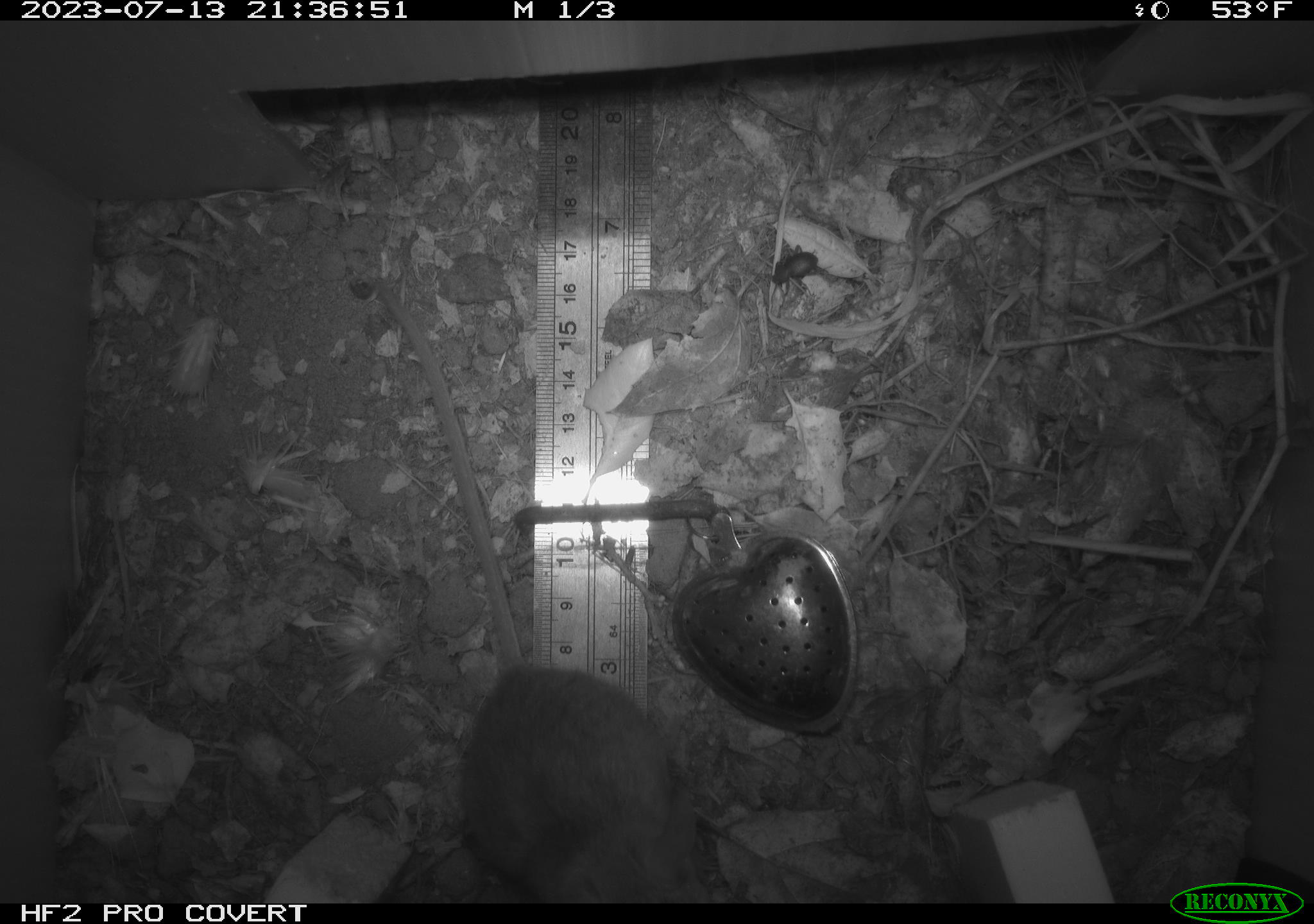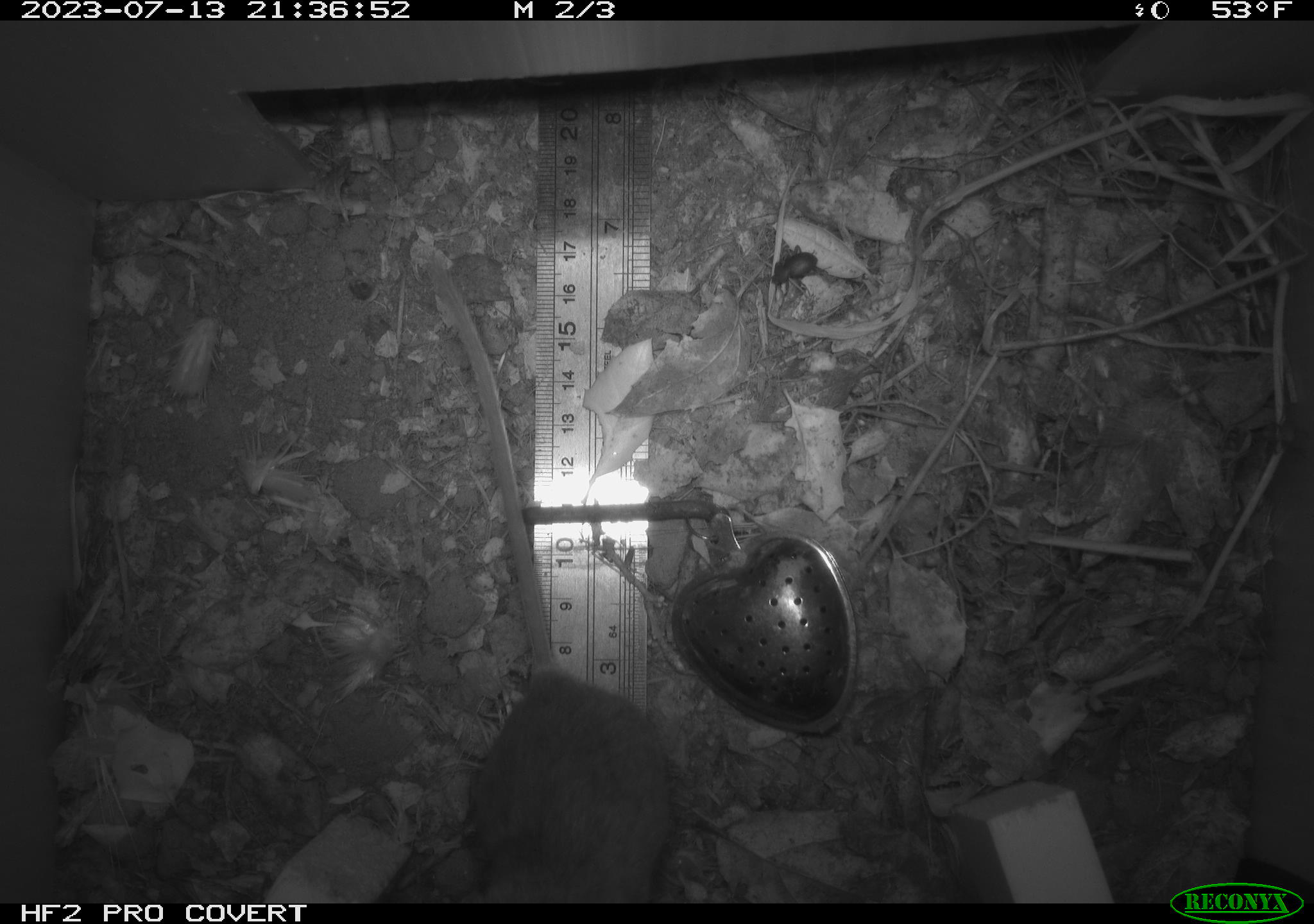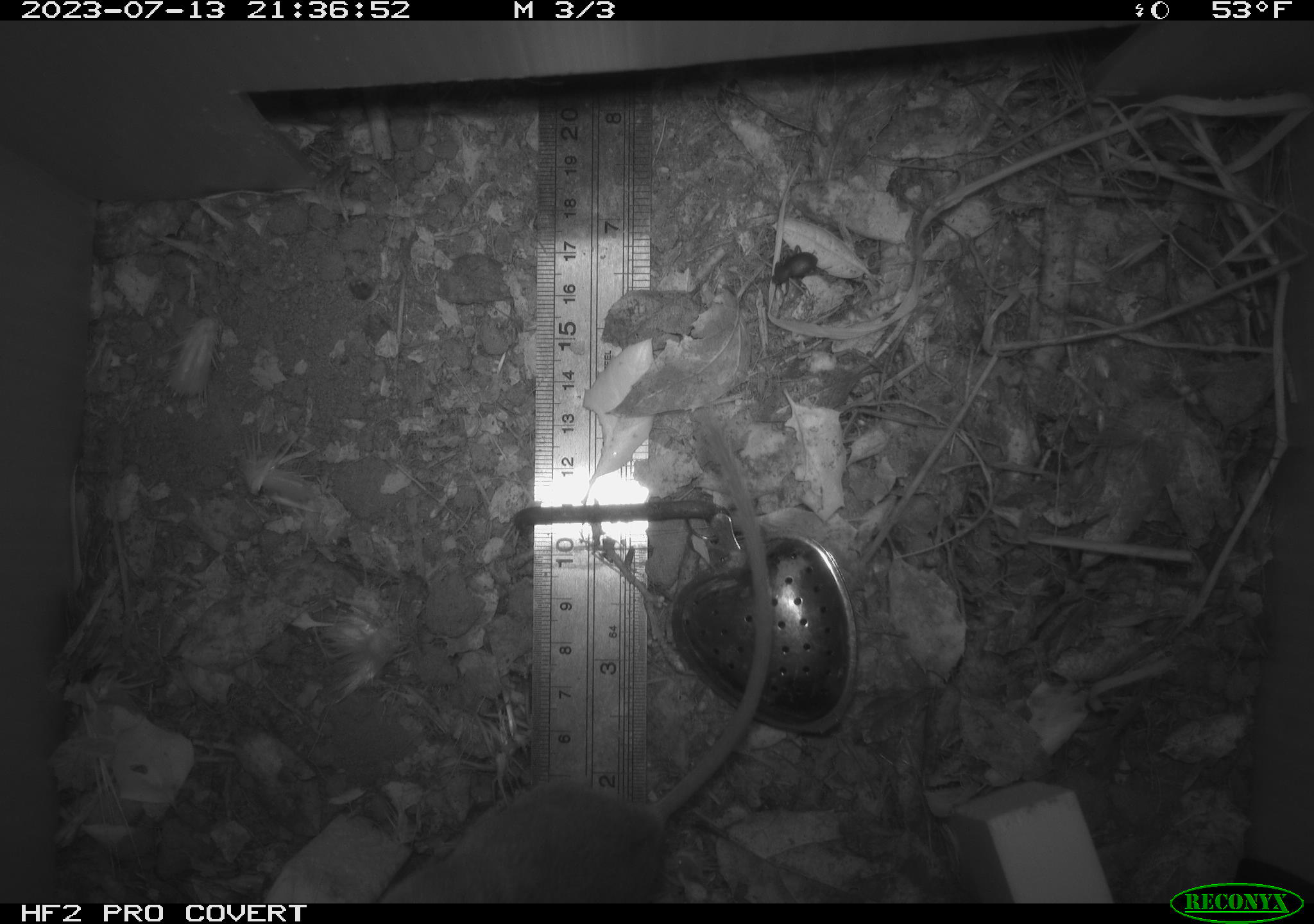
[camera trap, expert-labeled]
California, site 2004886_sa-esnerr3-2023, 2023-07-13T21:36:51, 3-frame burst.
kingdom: Animalia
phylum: Chordata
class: Mammalia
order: Rodentia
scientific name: Rodentia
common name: mouse species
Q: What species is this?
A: Mouse species (Rodentia).